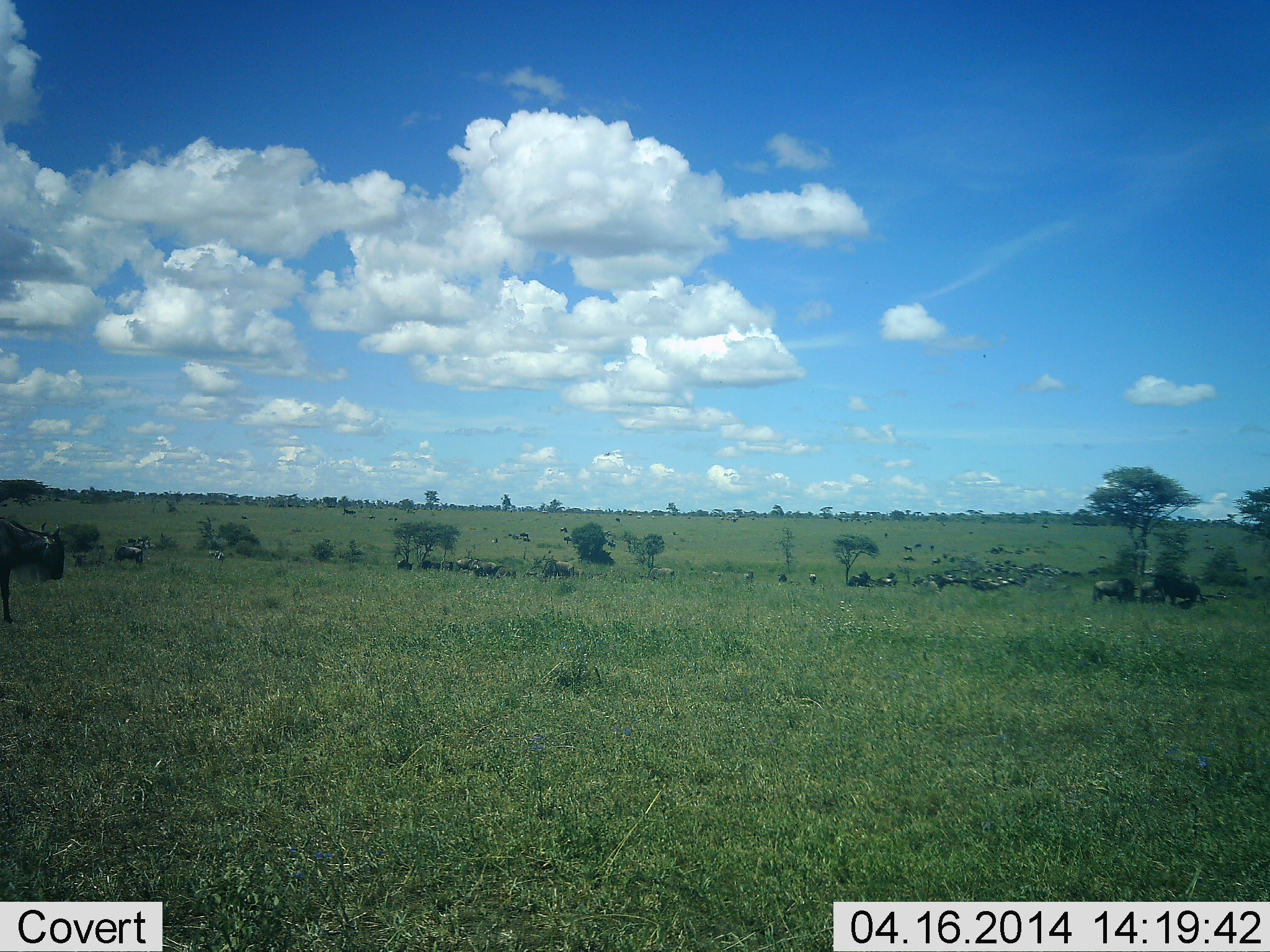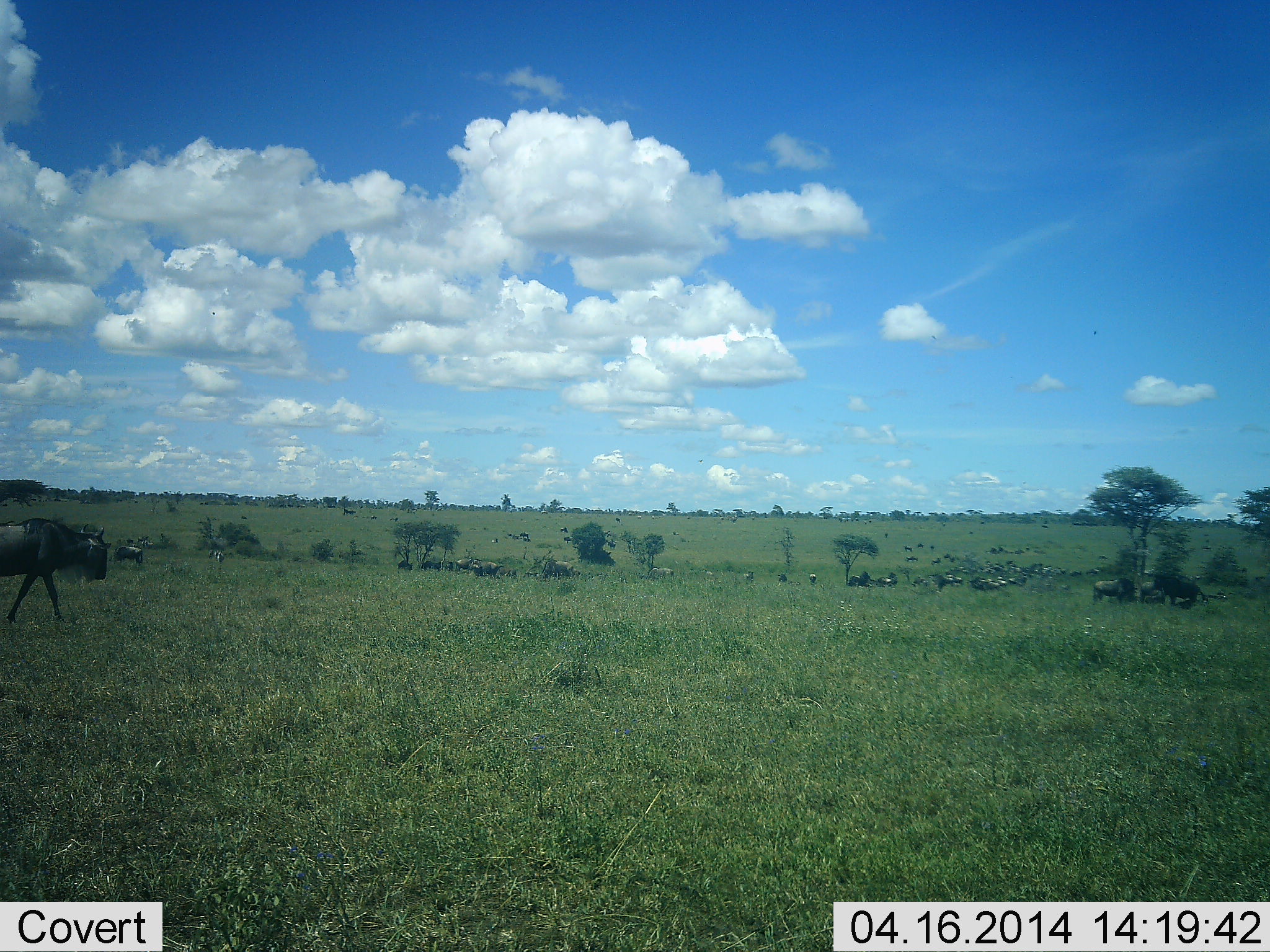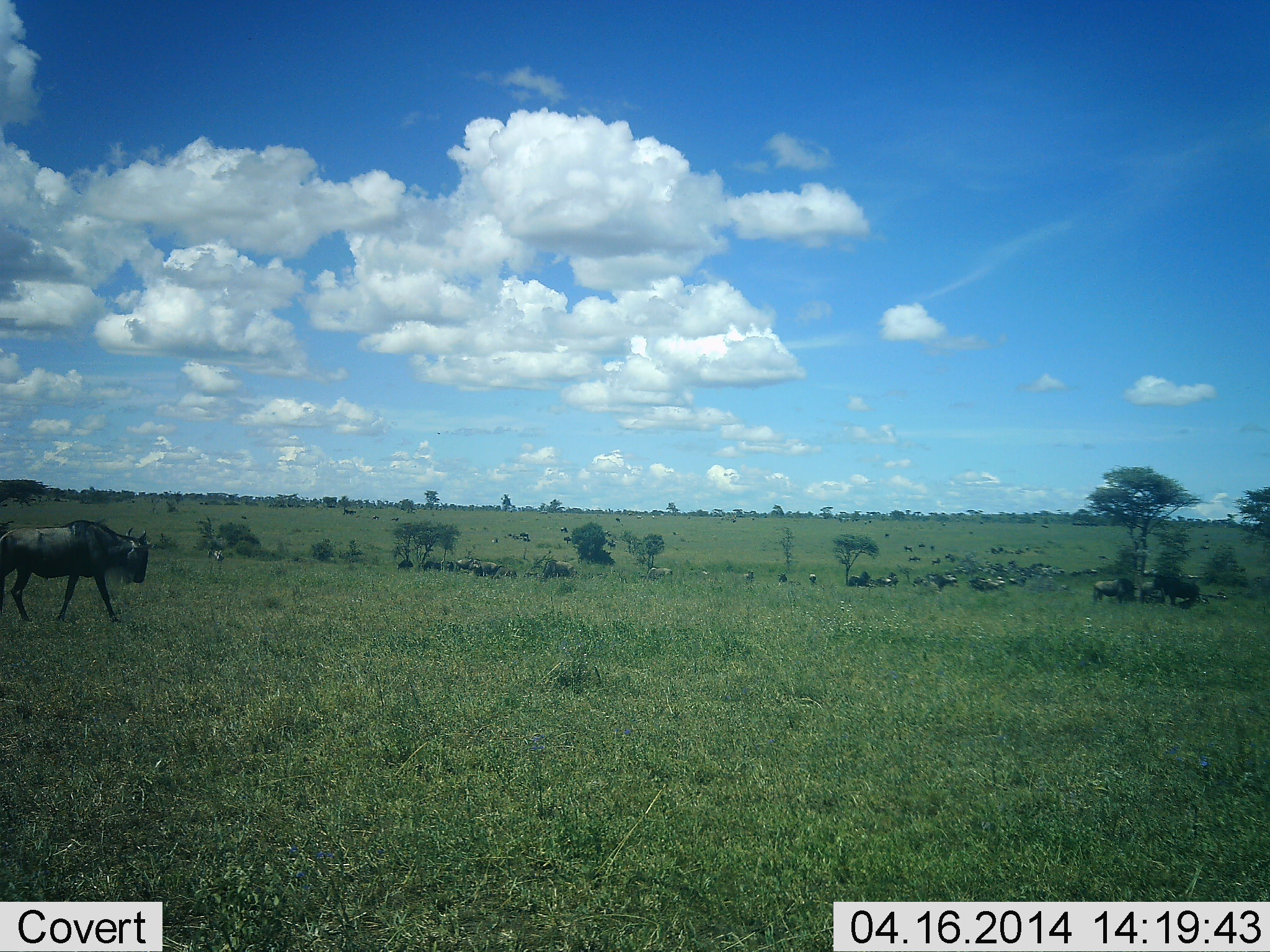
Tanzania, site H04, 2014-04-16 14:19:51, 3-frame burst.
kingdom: Animalia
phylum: Chordata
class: Mammalia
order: Artiodactyla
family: Bovidae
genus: Connochaetes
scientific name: Connochaetes taurinus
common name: blue wildebeest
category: wildebeest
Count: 11-50.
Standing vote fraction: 60%.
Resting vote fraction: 10%.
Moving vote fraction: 70%.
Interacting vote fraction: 0%.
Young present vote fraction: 0%.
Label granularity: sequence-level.